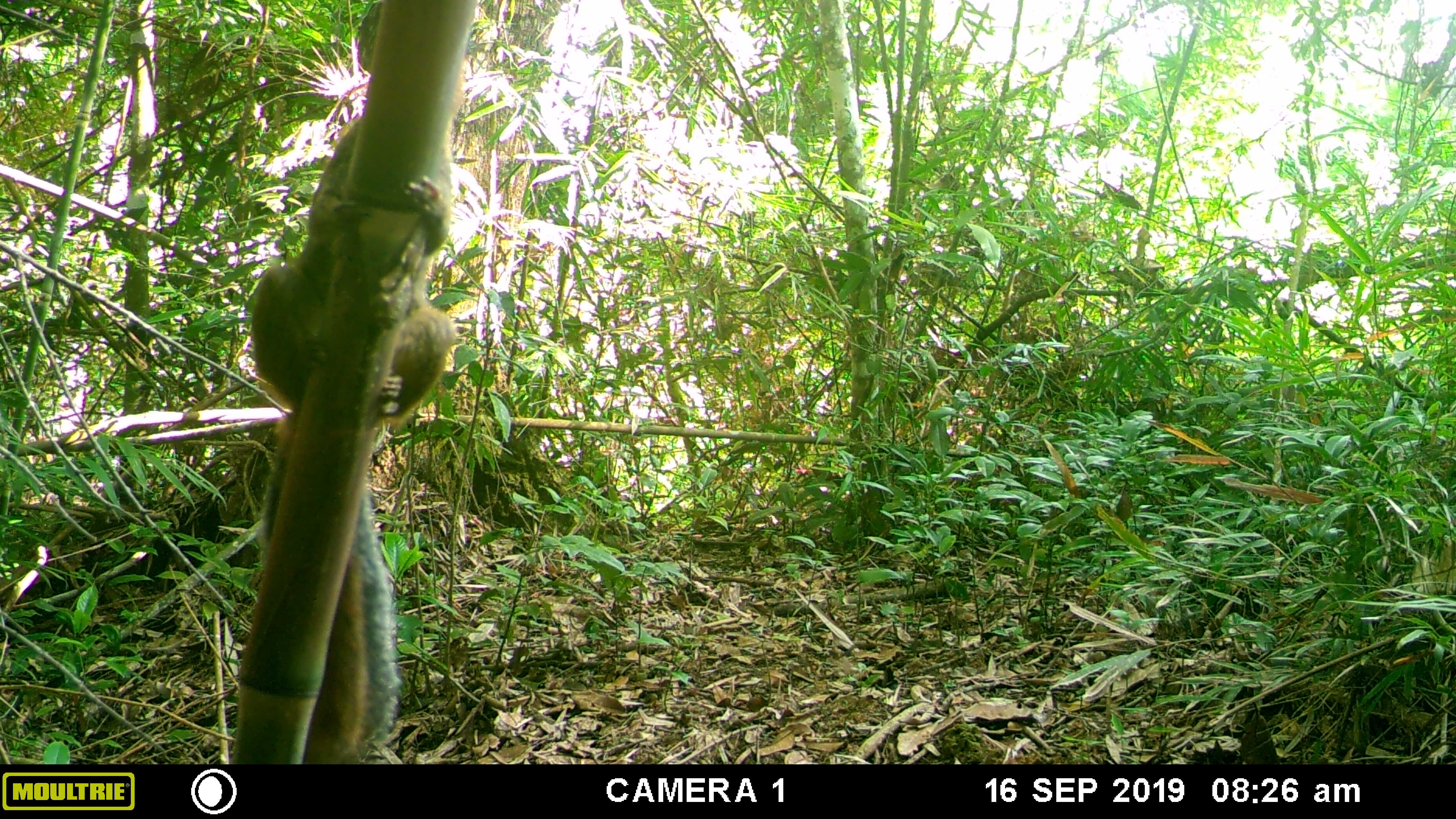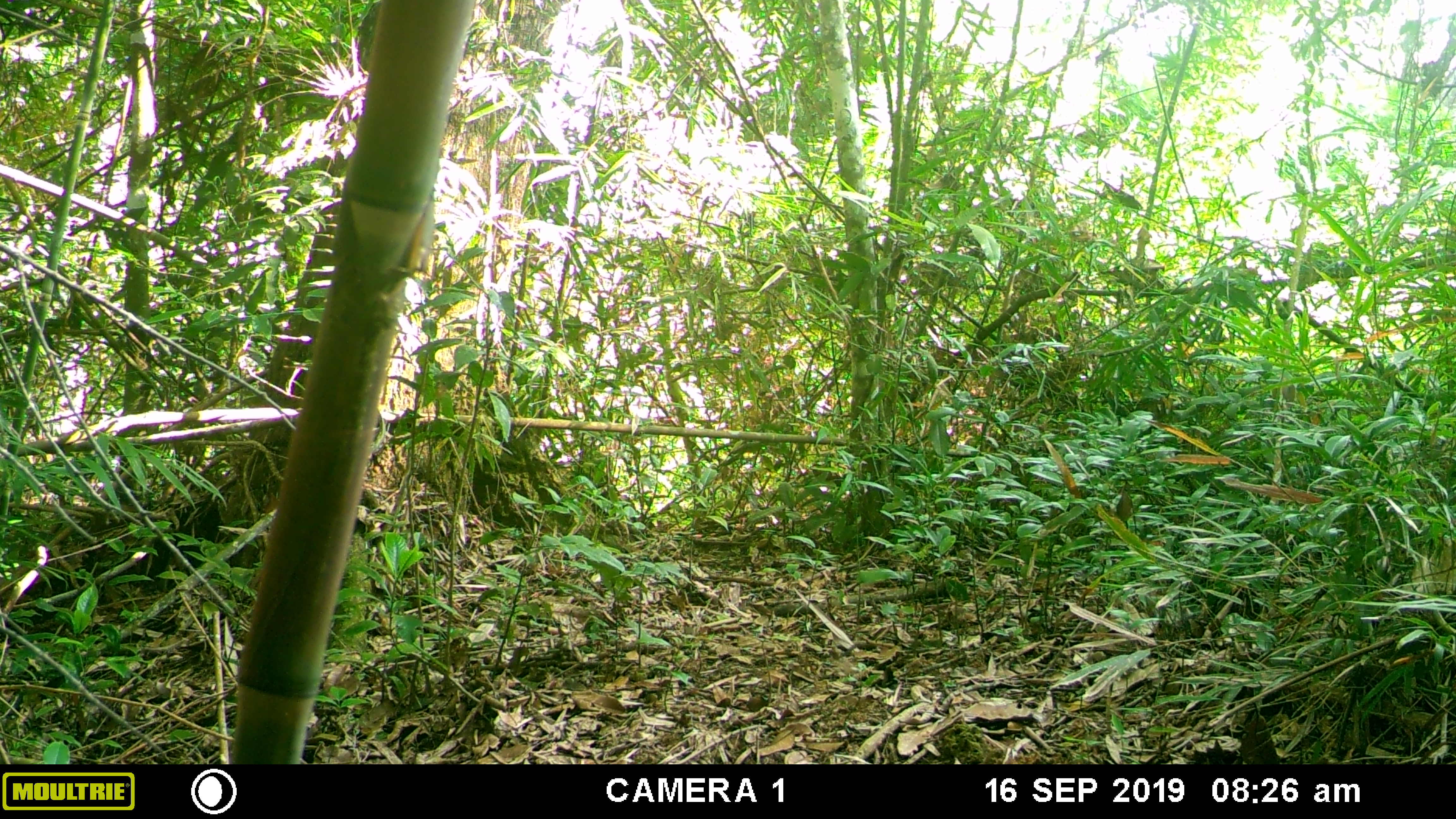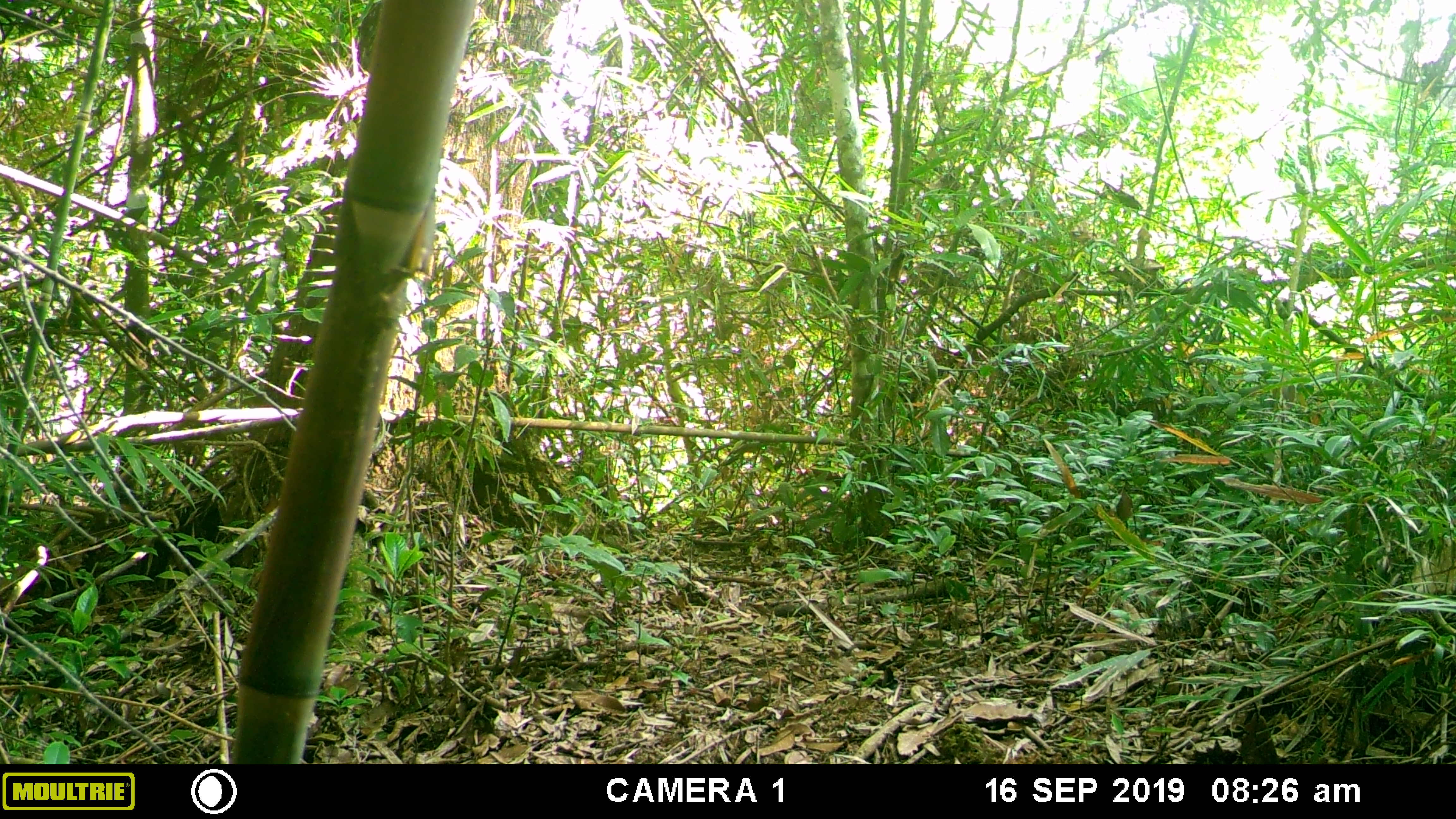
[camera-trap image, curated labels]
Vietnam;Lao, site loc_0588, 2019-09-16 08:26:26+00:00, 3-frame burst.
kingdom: Animalia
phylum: Chordata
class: Mammalia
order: Rodentia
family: Sciuridae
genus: Dremomys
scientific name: Dremomys rufigenis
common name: red-cheeked squirrel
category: red cheeked squirrel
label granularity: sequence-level